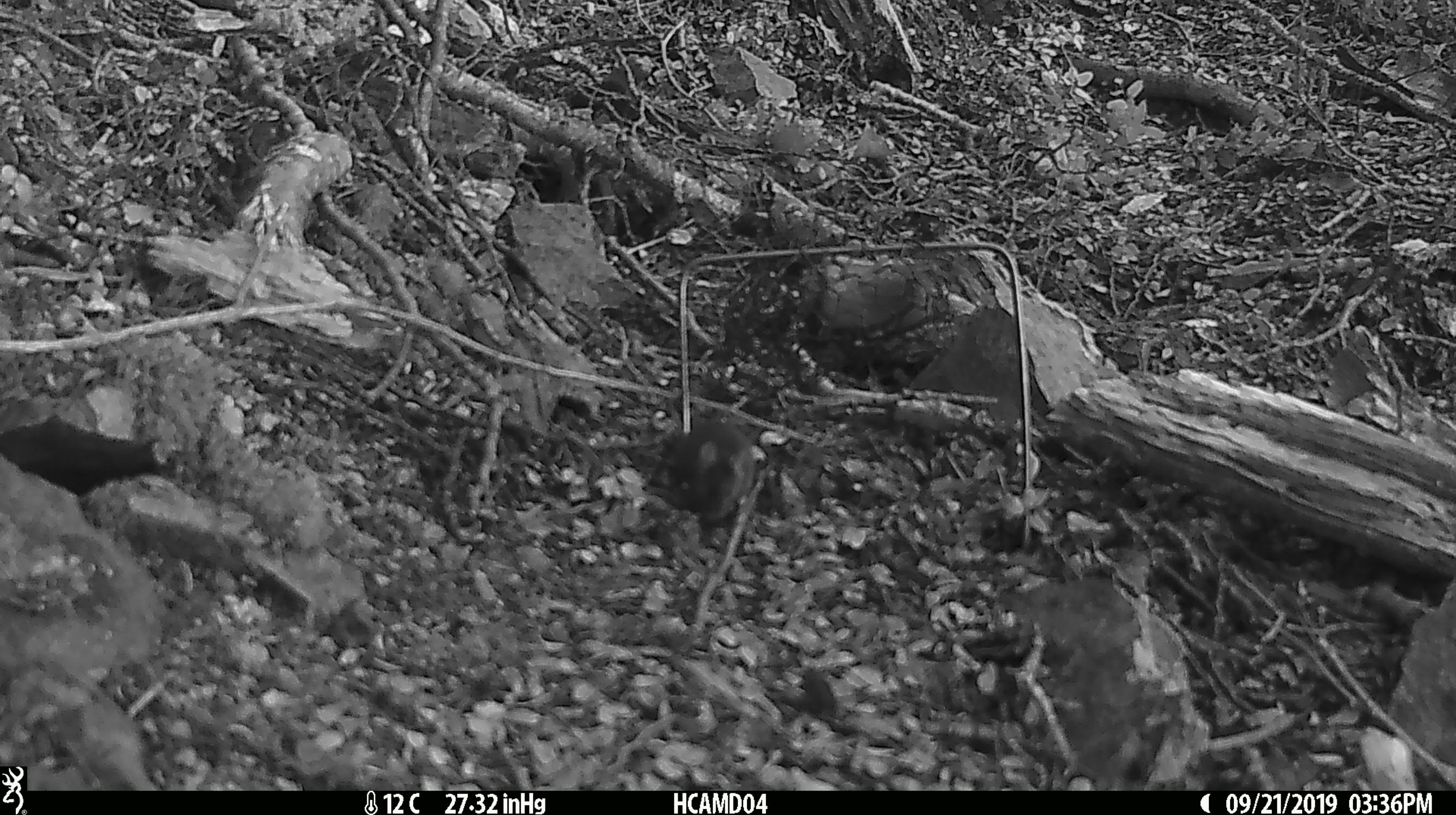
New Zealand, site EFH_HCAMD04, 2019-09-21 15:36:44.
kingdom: Animalia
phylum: Chordata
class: Mammalia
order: Rodentia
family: Muridae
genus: Mus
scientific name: Mus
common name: mouse